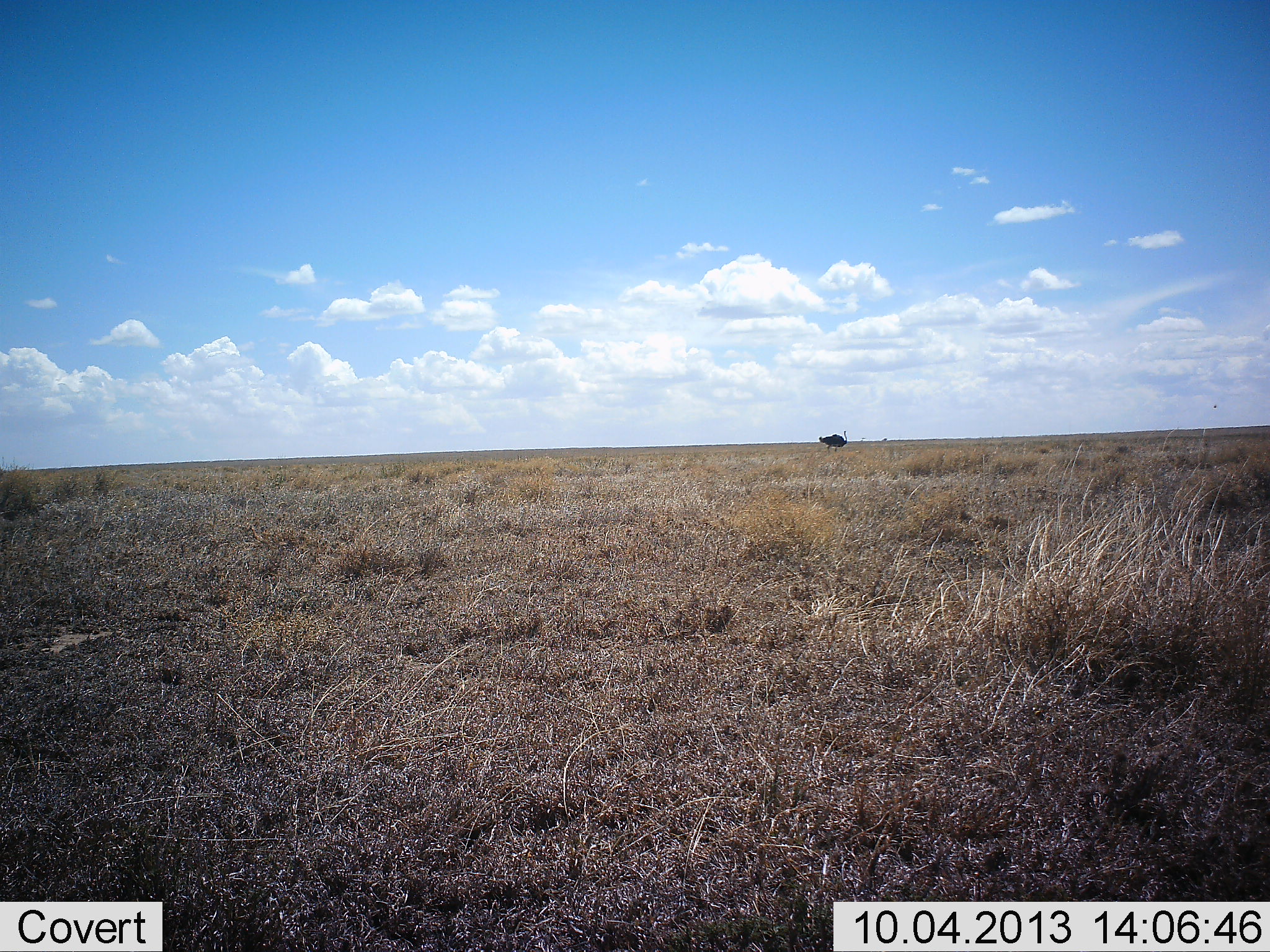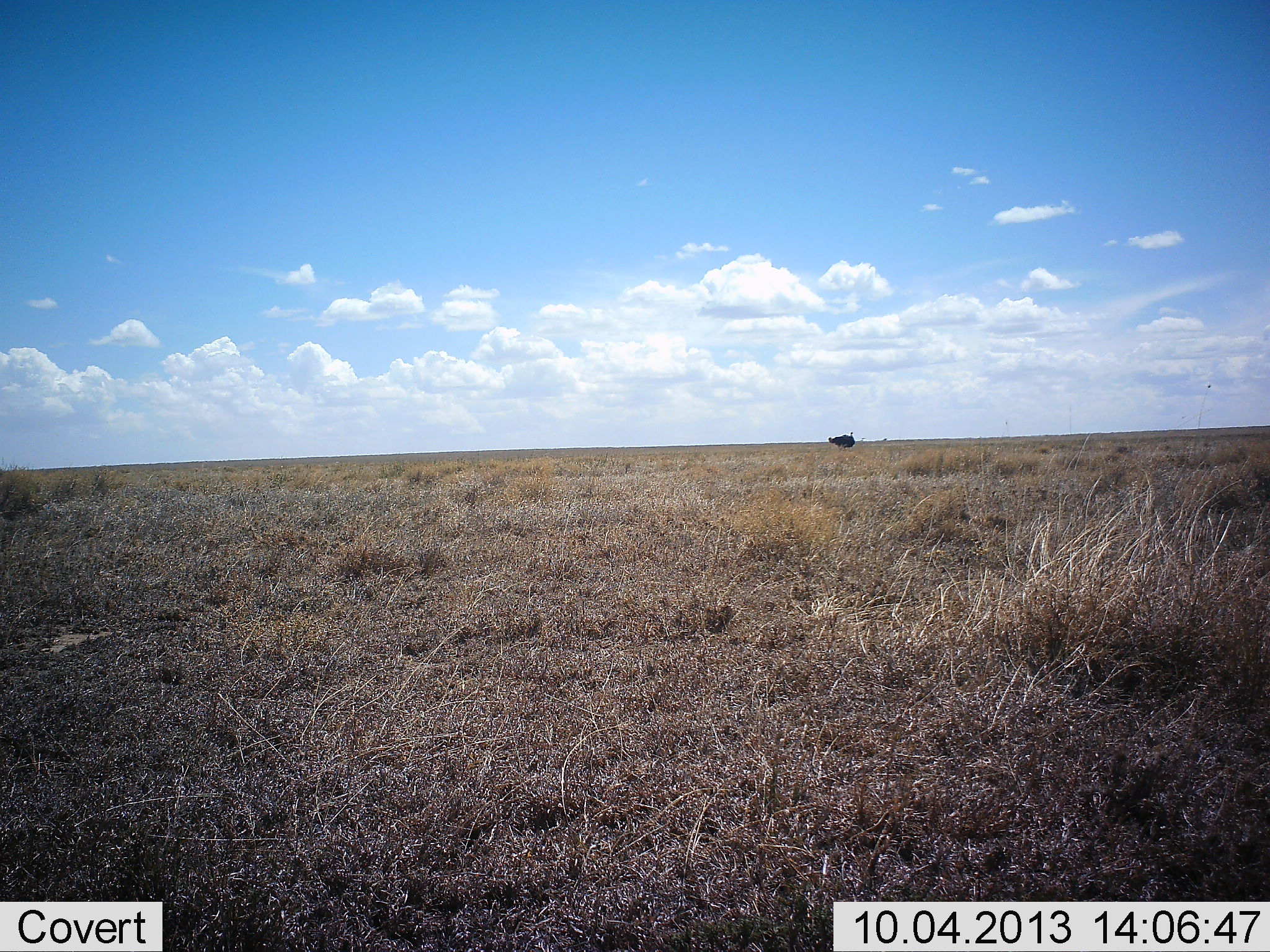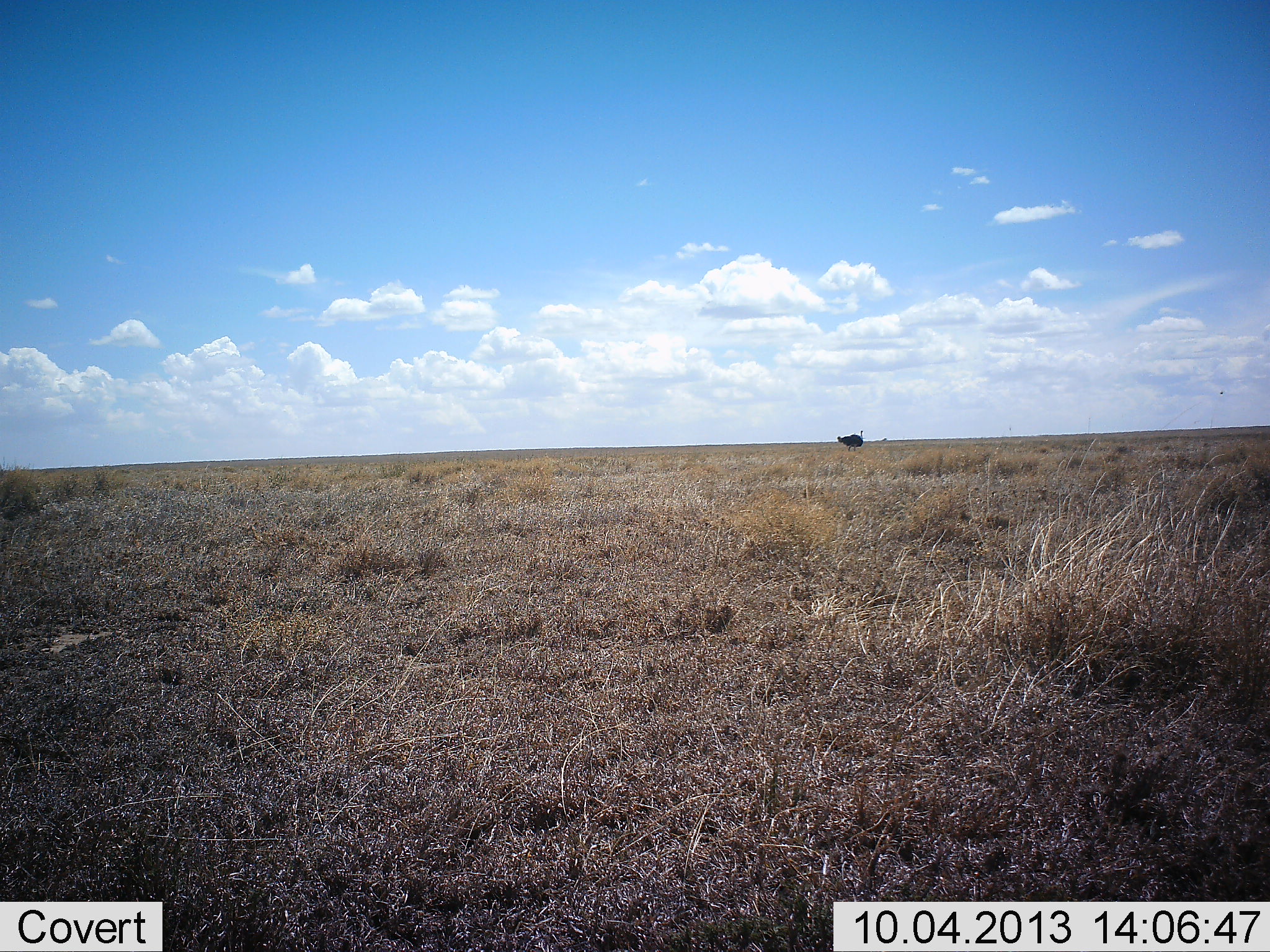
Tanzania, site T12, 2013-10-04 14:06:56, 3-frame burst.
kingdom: Animalia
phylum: Chordata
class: Aves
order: Struthioniformes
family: Struthionidae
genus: Struthio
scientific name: Struthio camelus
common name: ostrich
Ostrich (Struthio camelus), count 1. Behavior (volunteer vote fractions): standing 9%, resting 0%, moving 91%, interacting 0%. Young present (vote fraction): 0%. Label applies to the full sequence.